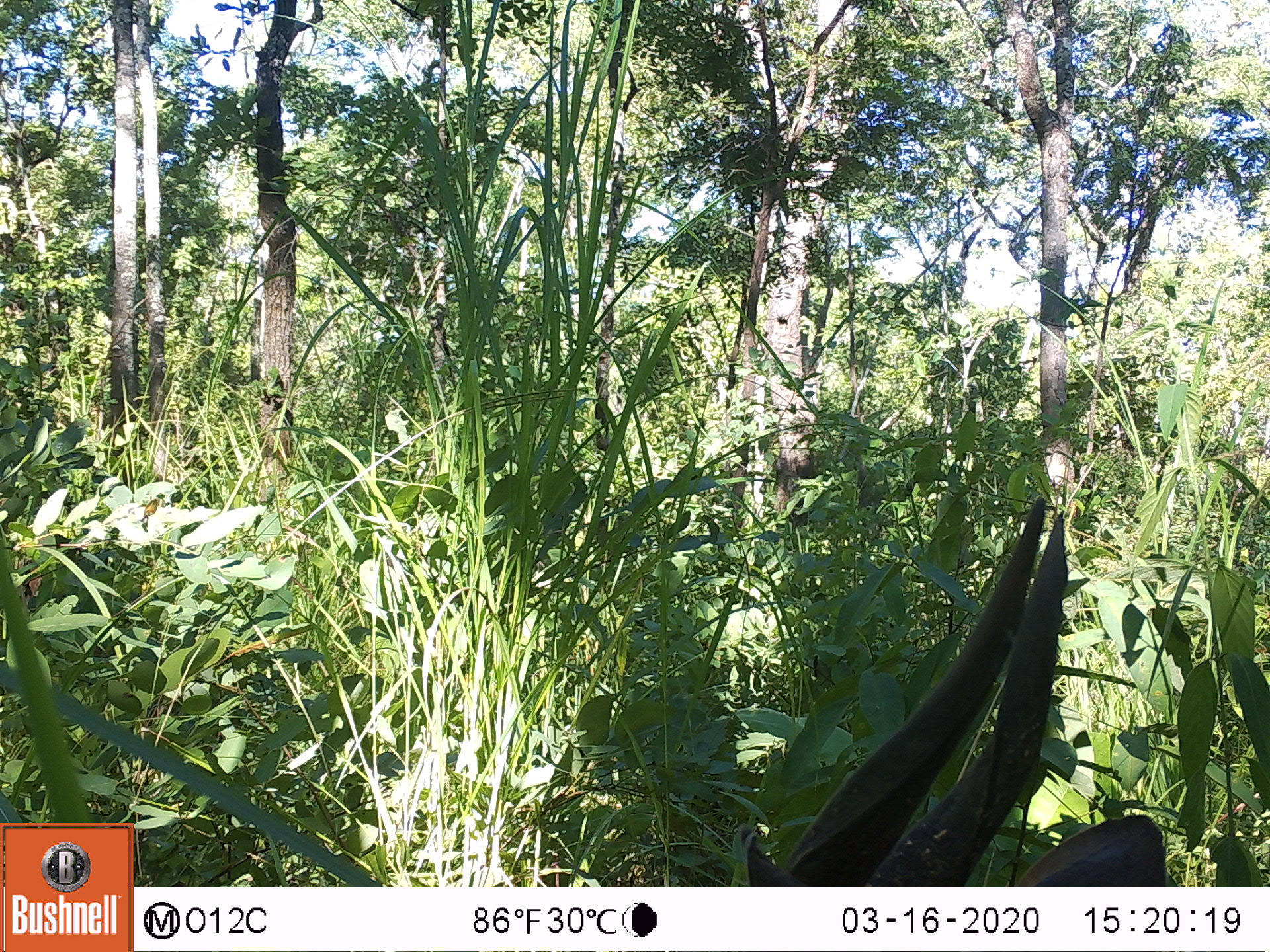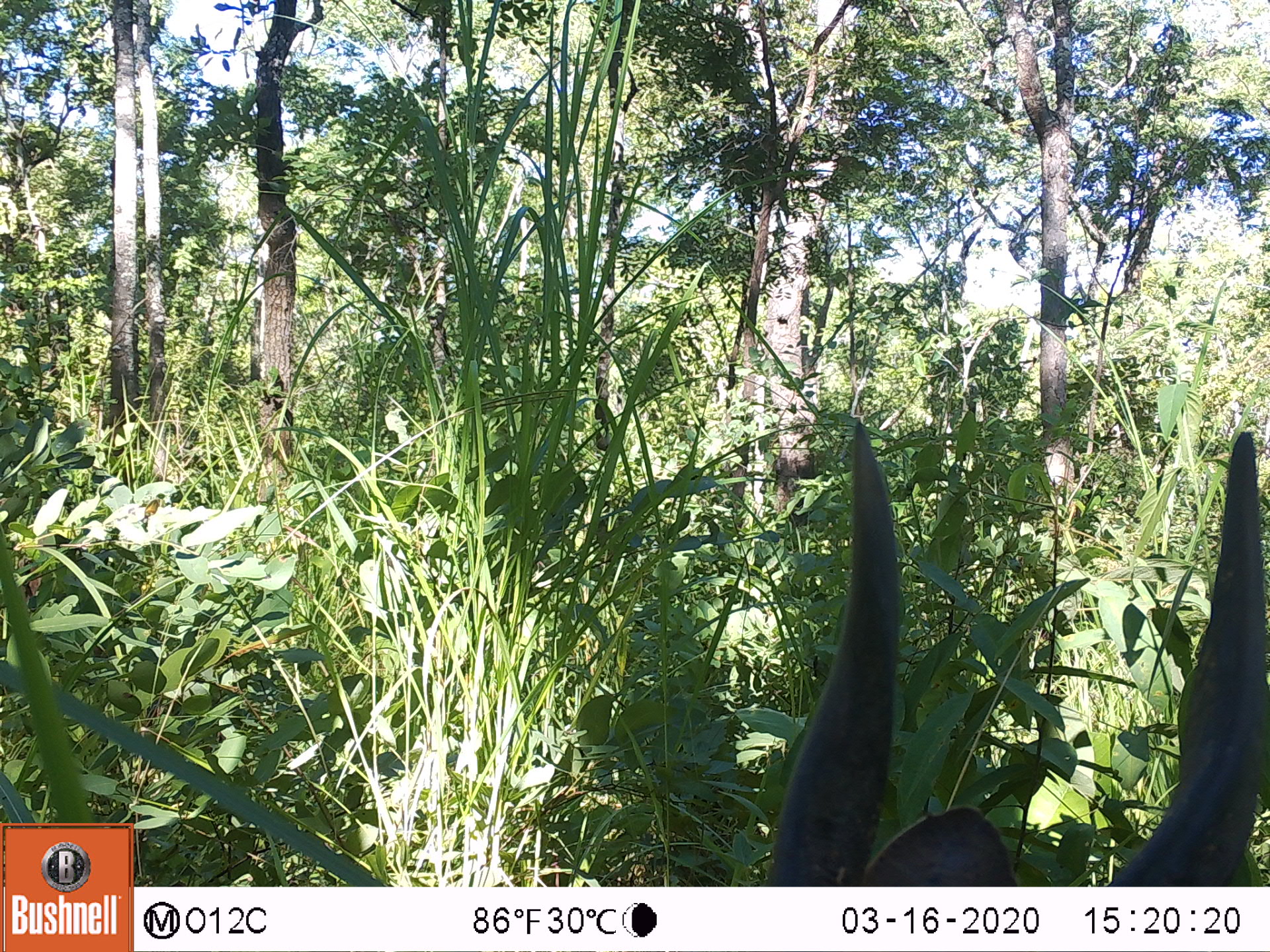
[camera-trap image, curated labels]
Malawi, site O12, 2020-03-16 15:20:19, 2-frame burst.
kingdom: Animalia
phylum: Chordata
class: Mammalia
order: Artiodactyla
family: Bovidae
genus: Tragelaphus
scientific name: Tragelaphus sylvaticus sylvaticus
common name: cape bushbuck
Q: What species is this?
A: Cape bushbuck (Tragelaphus sylvaticus sylvaticus).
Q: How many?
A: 1.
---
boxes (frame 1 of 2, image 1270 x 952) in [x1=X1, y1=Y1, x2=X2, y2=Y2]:
cape bushbuck: [x1=734, y1=492, x2=1171, y2=885]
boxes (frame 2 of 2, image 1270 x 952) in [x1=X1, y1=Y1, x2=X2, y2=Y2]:
cape bushbuck: [x1=754, y1=418, x2=1260, y2=883]